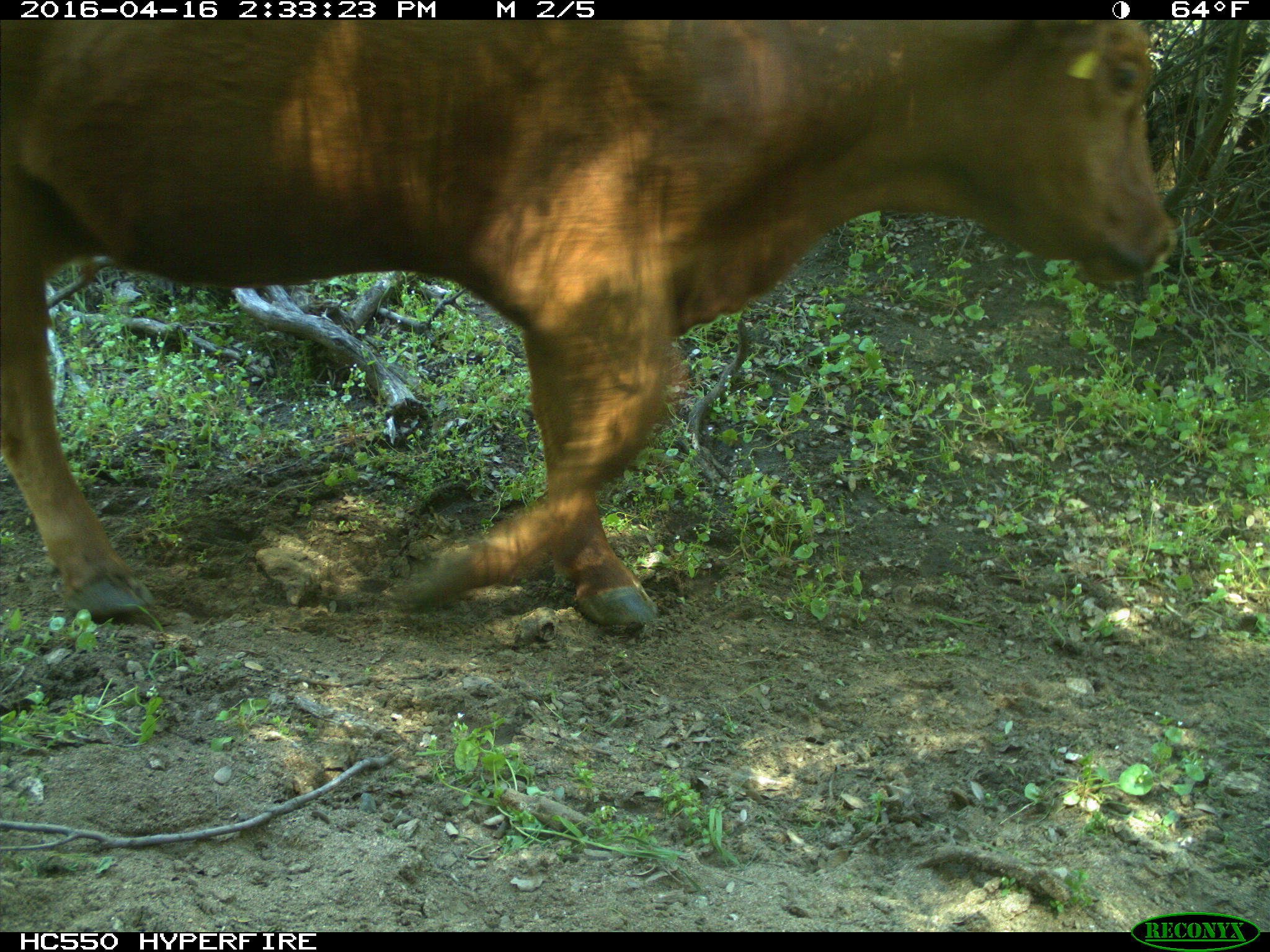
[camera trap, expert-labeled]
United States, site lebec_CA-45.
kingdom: Animalia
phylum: Chordata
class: Mammalia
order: Artiodactyla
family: Bovidae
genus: Bos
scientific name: Bos taurus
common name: domestic cow